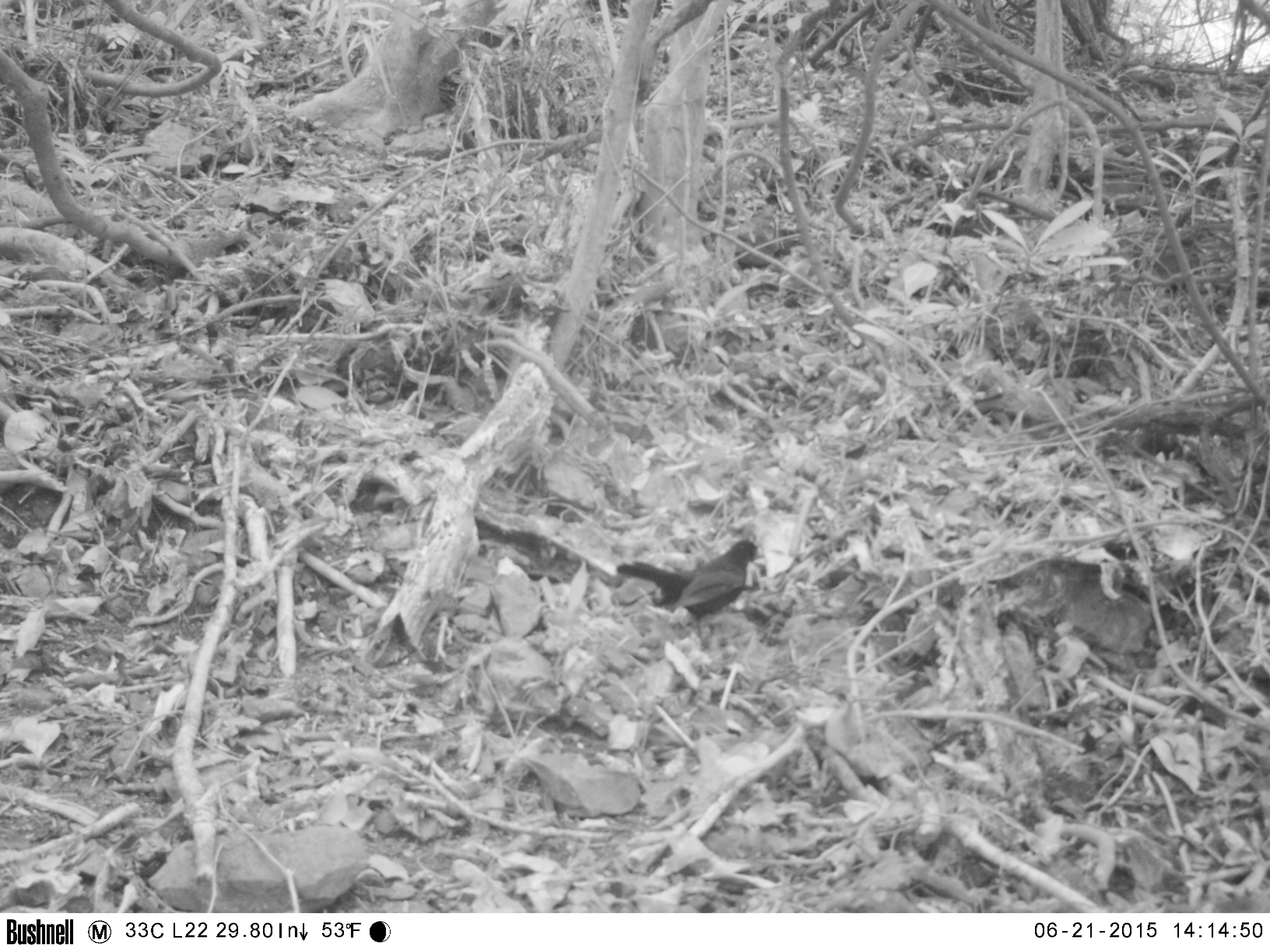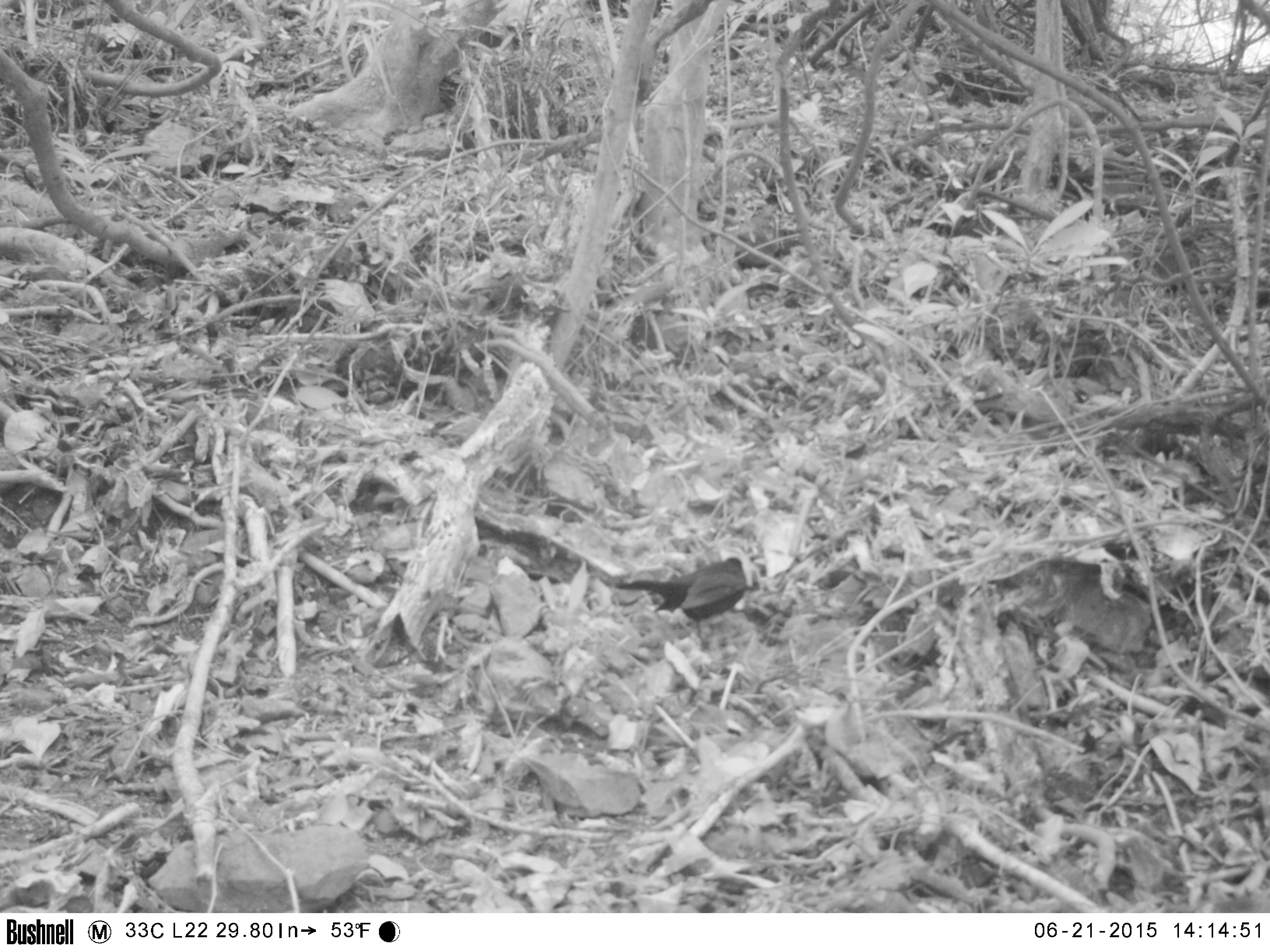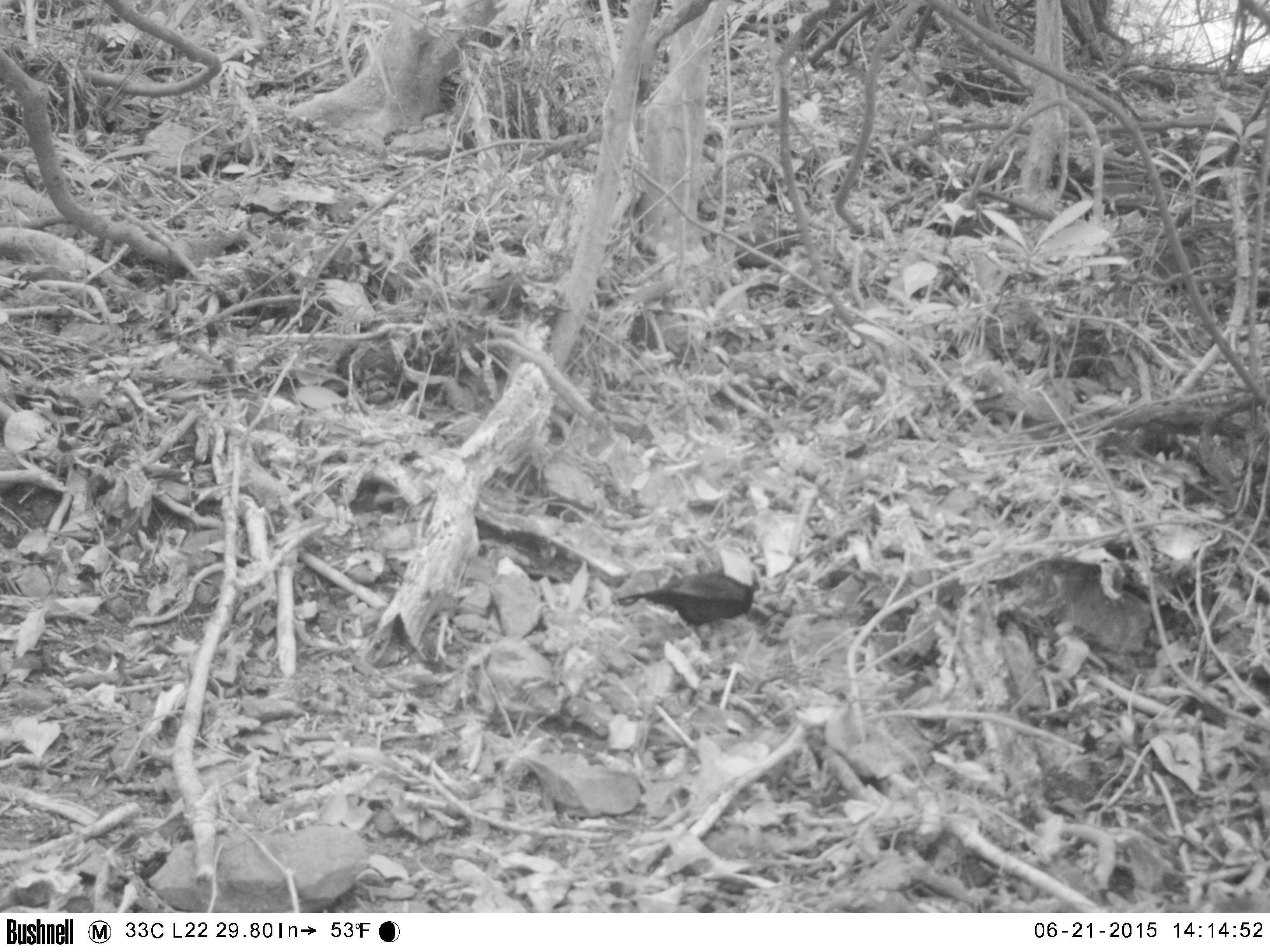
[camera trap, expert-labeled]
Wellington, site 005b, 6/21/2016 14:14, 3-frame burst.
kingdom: Animalia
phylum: Chordata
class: Aves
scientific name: Aves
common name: bird